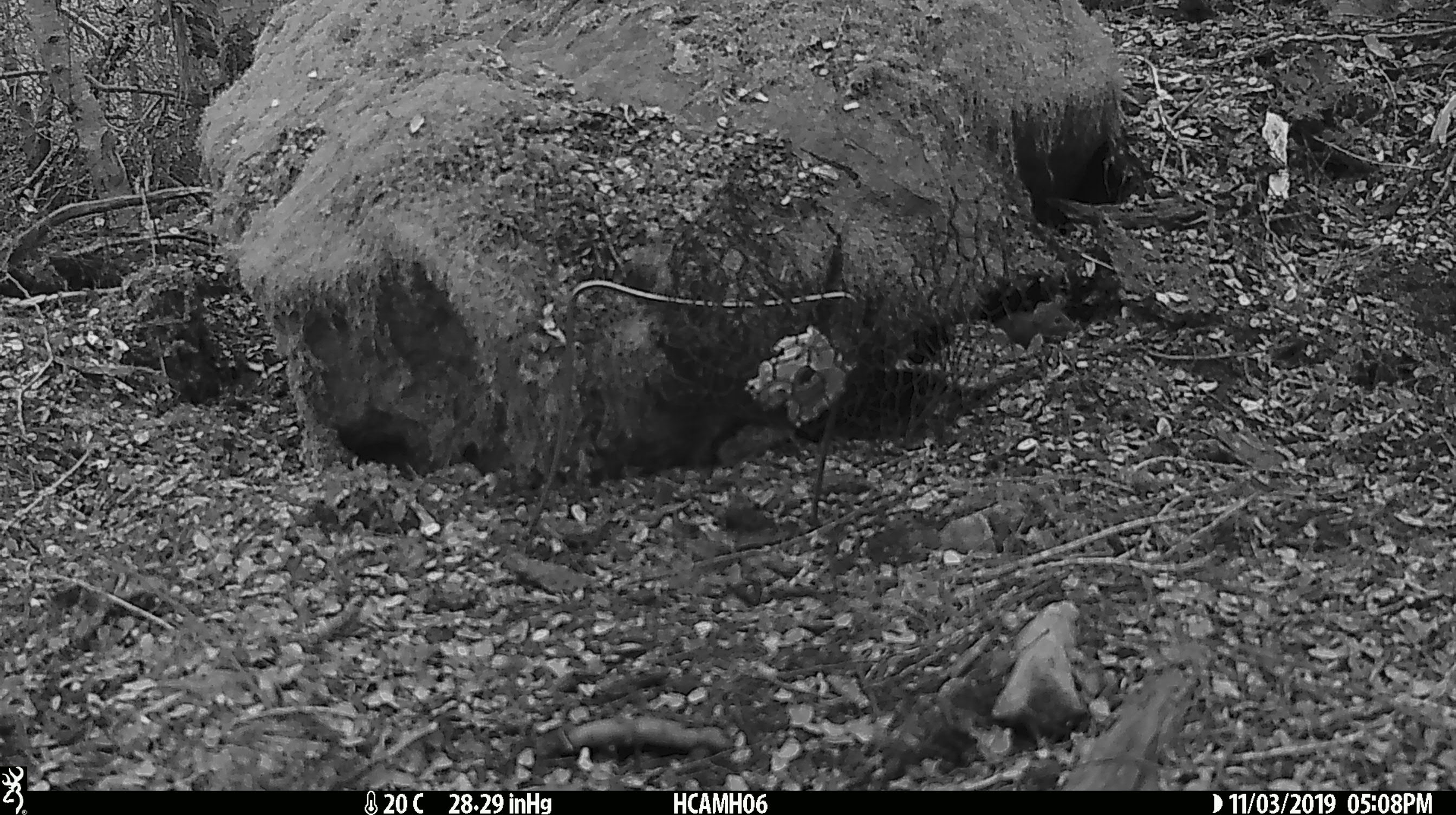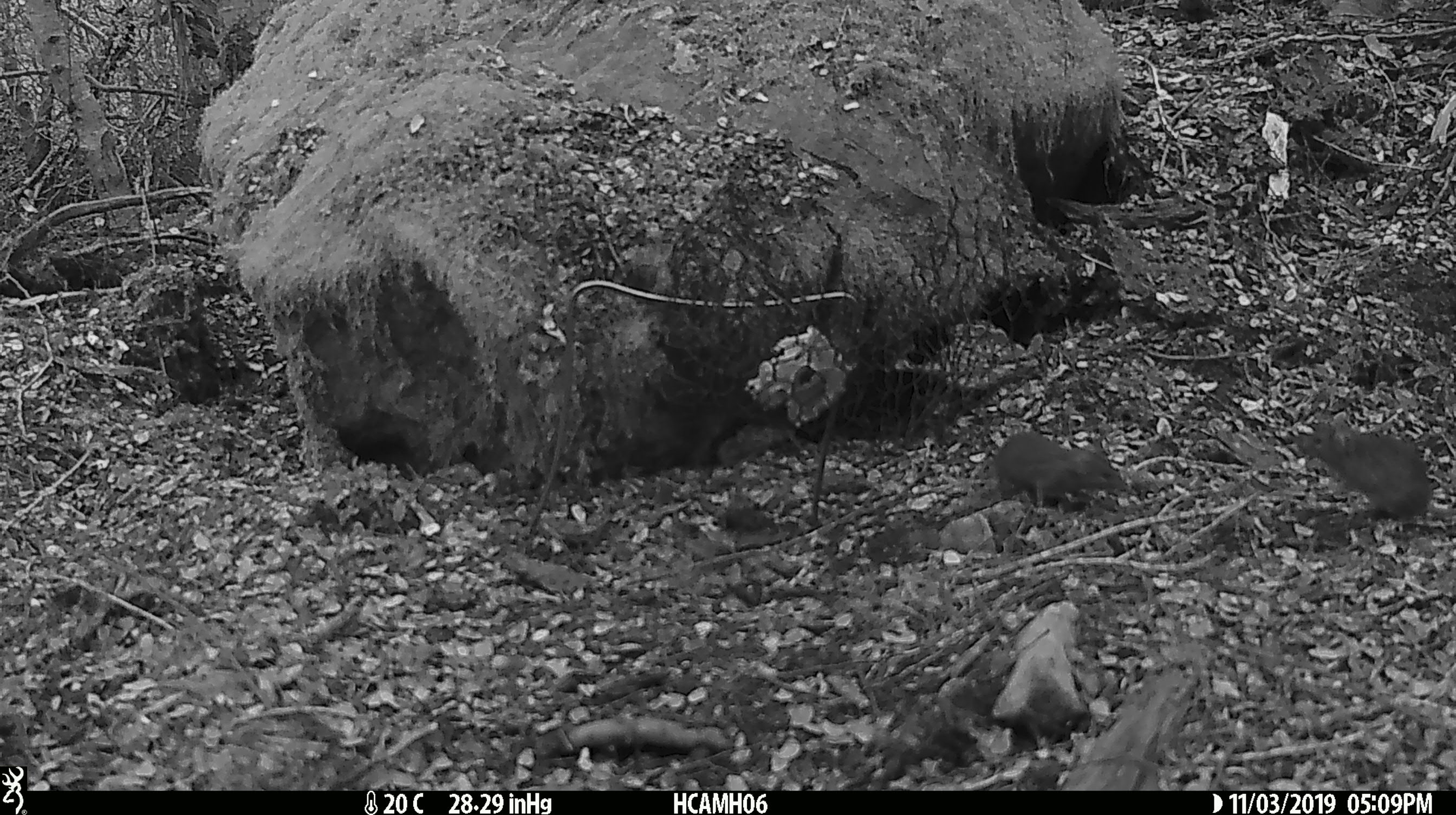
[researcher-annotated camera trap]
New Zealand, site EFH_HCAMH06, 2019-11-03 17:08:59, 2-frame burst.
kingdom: Animalia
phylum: Chordata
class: Mammalia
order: Rodentia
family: Muridae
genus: Mus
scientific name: Mus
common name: mouse